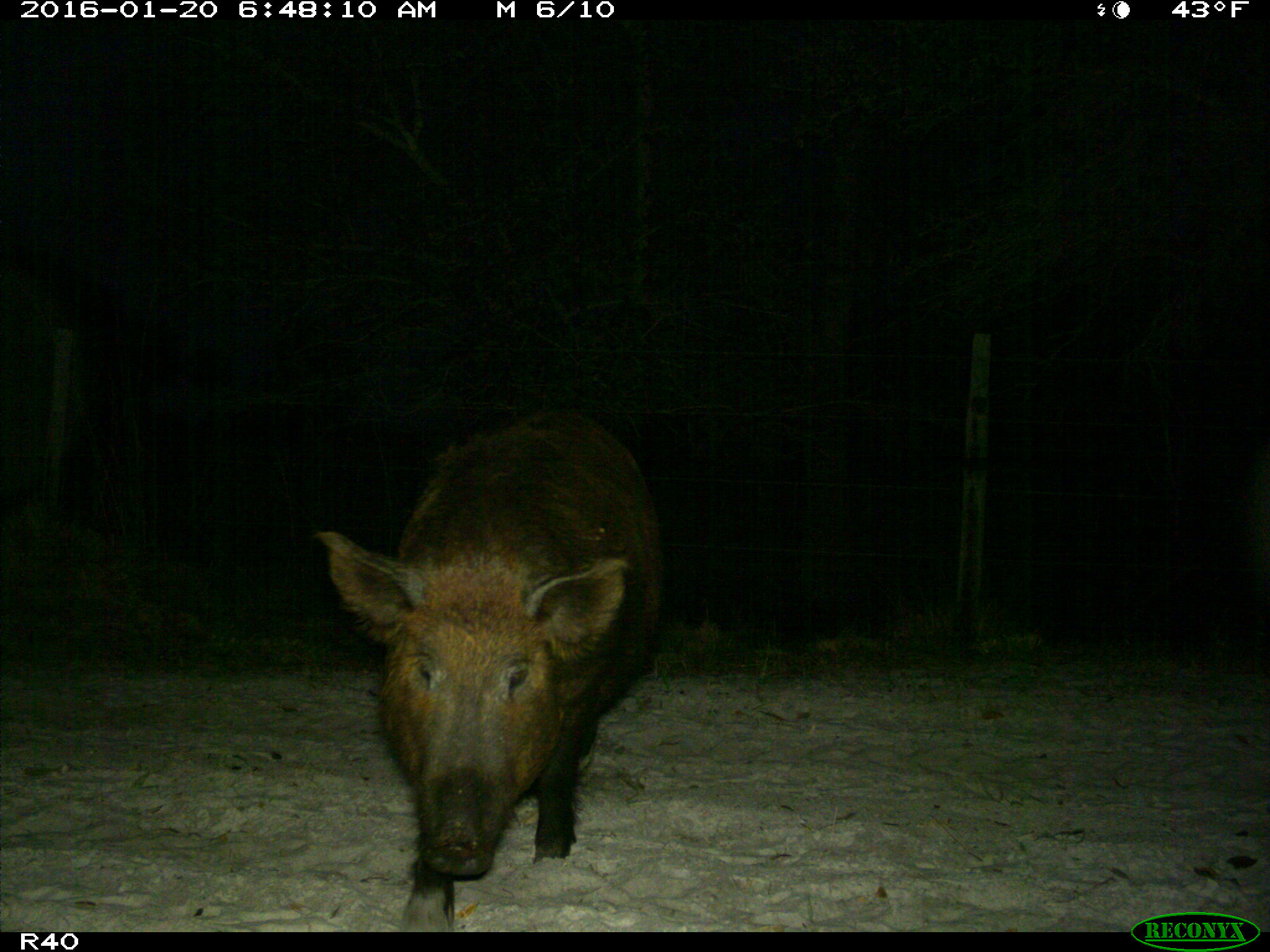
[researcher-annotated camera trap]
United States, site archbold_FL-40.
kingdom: Animalia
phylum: Chordata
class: Mammalia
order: Artiodactyla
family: Suidae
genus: Sus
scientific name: Sus scrofa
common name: wild boar